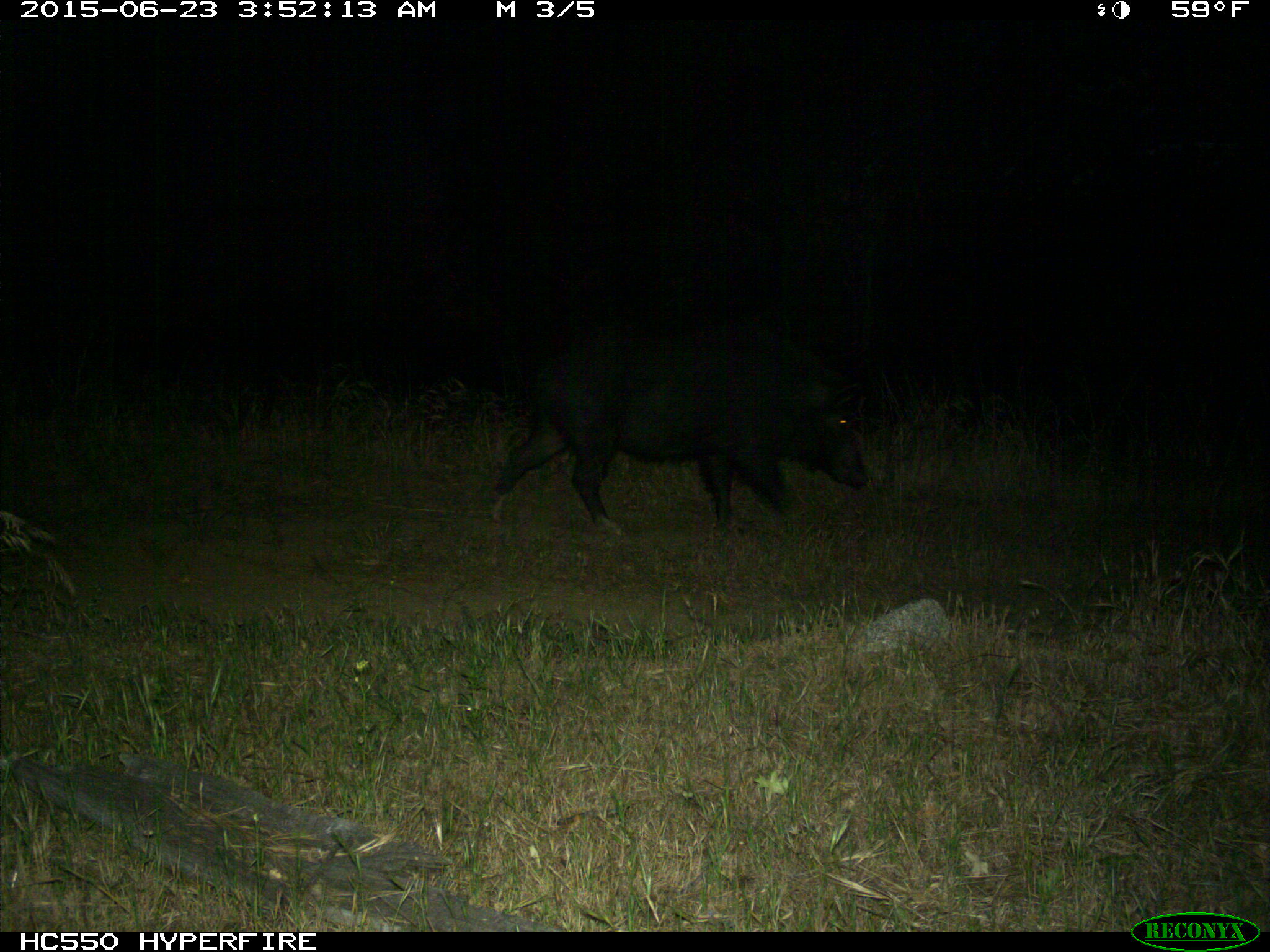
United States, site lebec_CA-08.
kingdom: Animalia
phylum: Chordata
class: Mammalia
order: Artiodactyla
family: Suidae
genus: Sus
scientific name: Sus scrofa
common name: wild boar